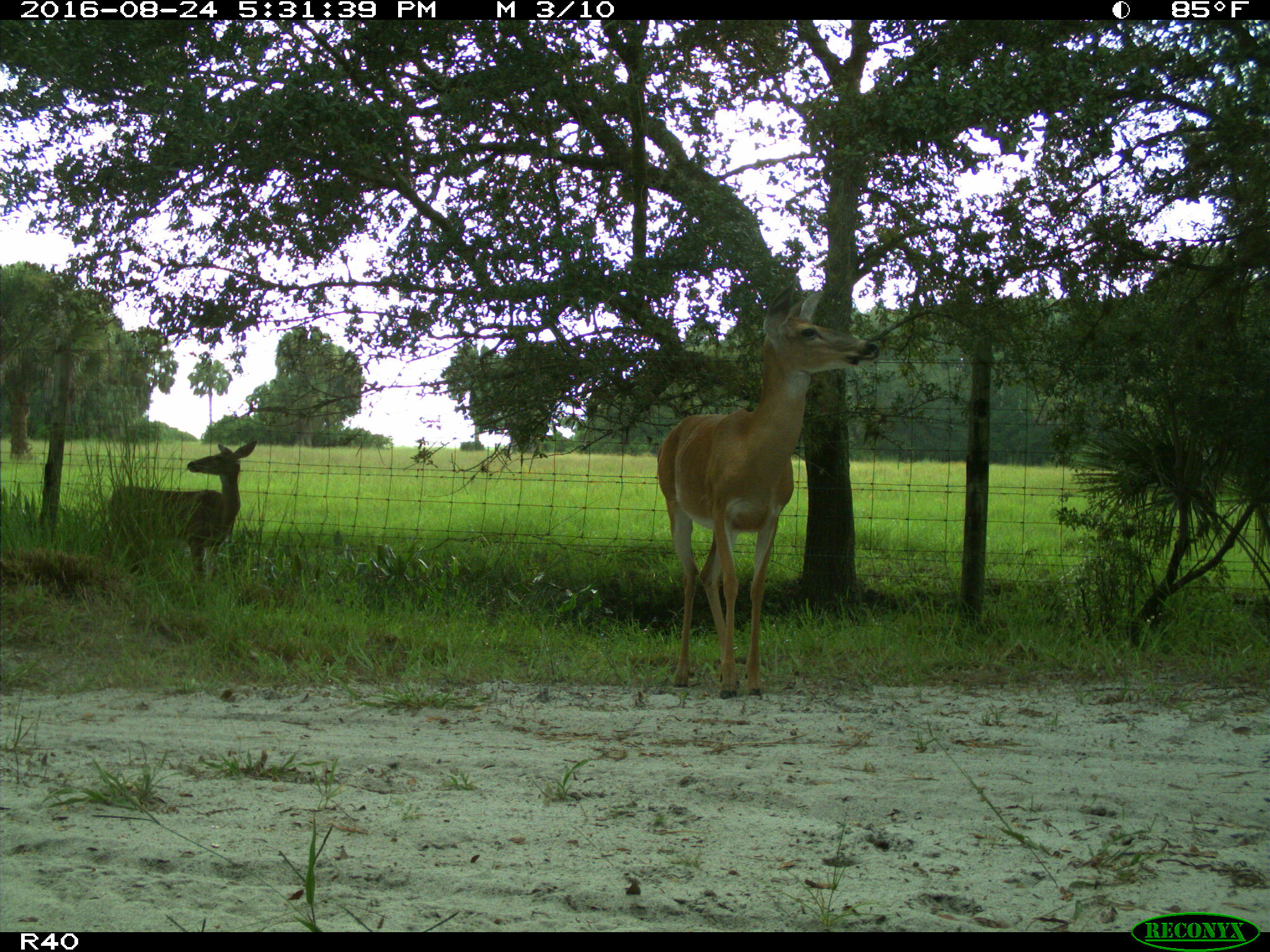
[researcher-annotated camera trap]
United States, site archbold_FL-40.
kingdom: Animalia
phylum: Chordata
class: Mammalia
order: Artiodactyla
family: Cervidae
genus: Odocoileus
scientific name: Odocoileus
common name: deer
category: unidentified deer